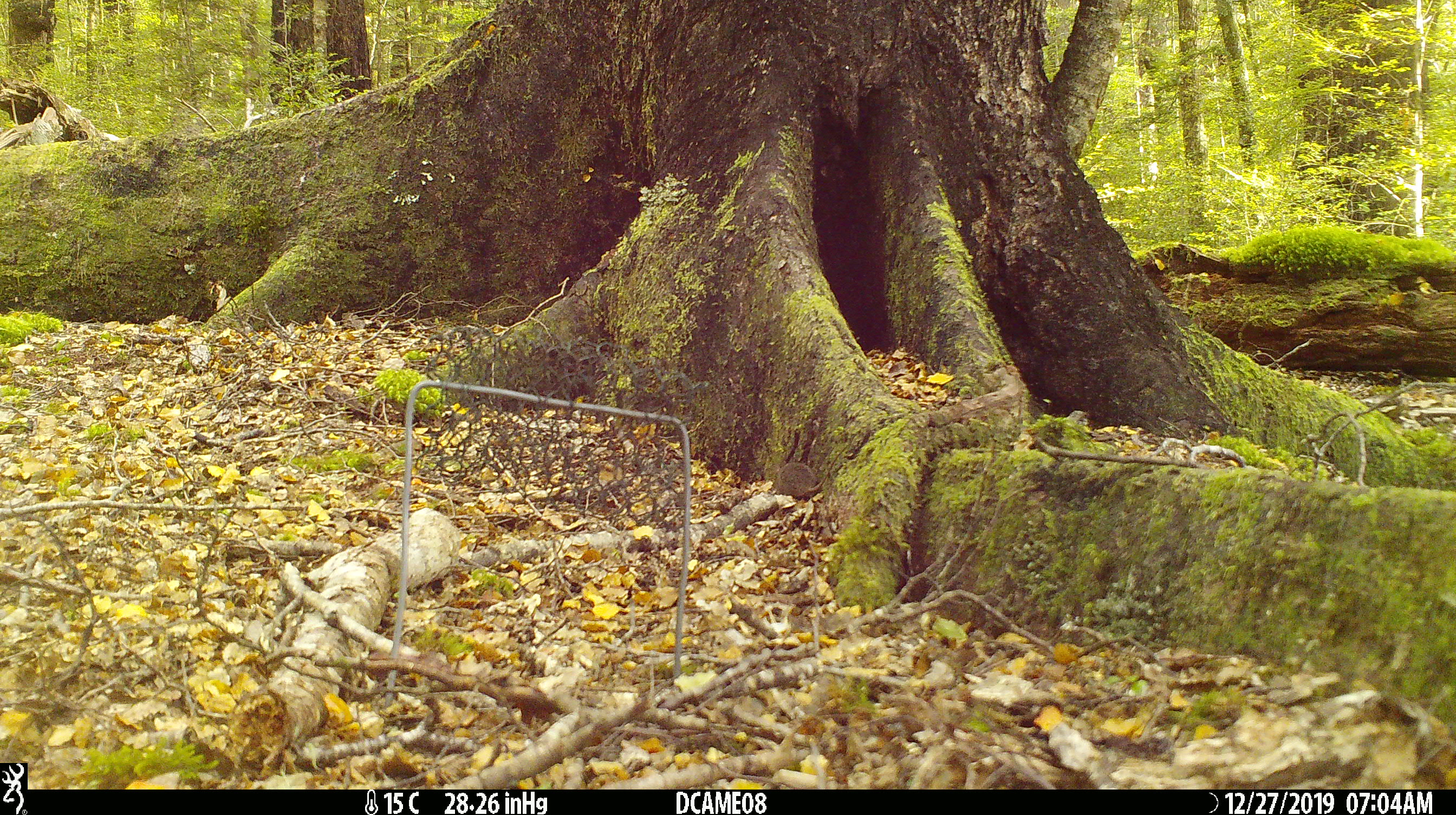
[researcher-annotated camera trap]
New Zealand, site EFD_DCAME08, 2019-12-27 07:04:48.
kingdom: Animalia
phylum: Chordata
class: Mammalia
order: Rodentia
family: Muridae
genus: Mus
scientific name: Mus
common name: mouse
Mouse (Mus).